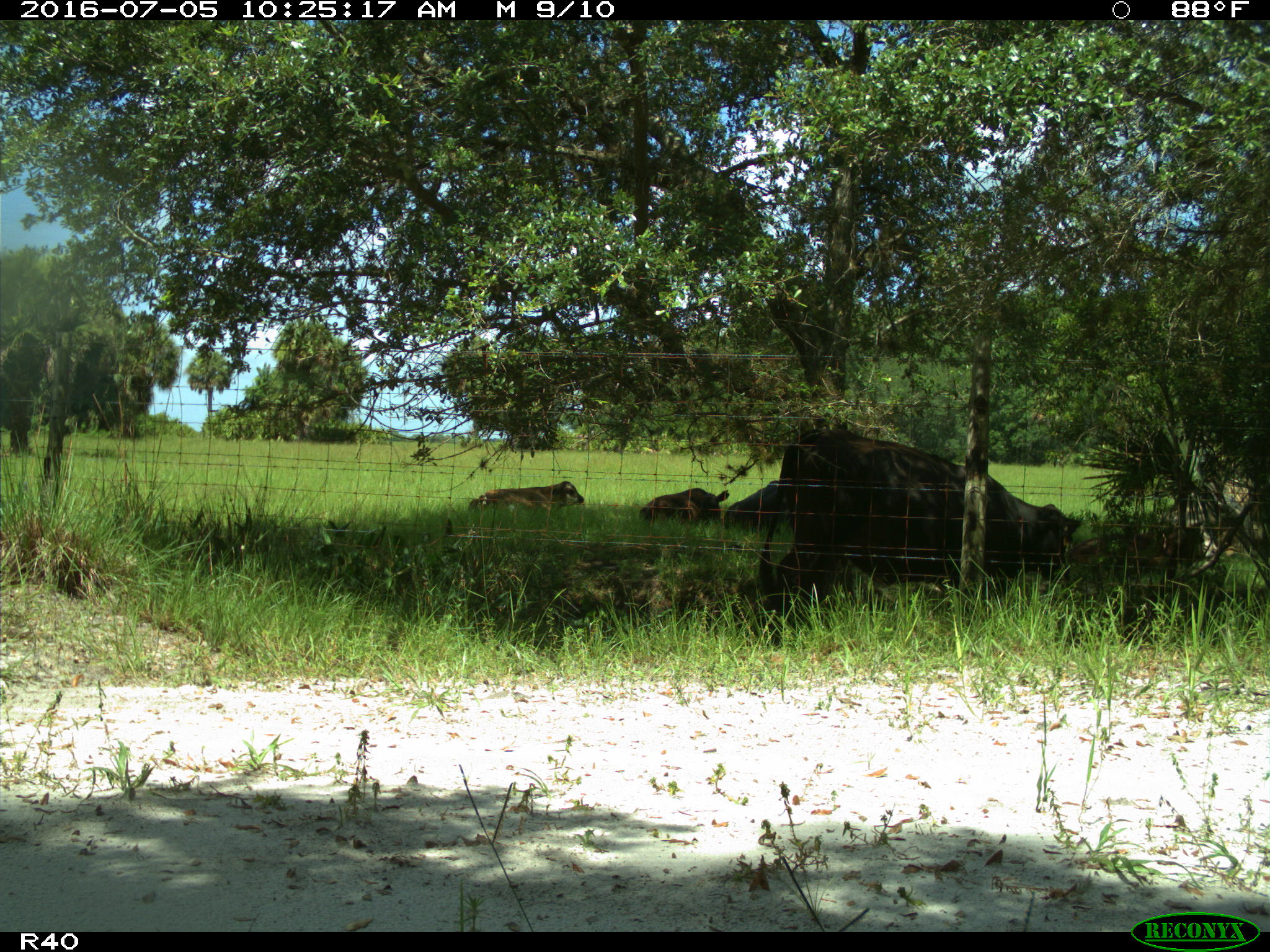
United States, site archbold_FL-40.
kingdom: Animalia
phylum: Chordata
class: Mammalia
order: Artiodactyla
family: Bovidae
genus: Bos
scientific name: Bos taurus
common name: domestic cow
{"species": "Bos taurus (domestic cow)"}